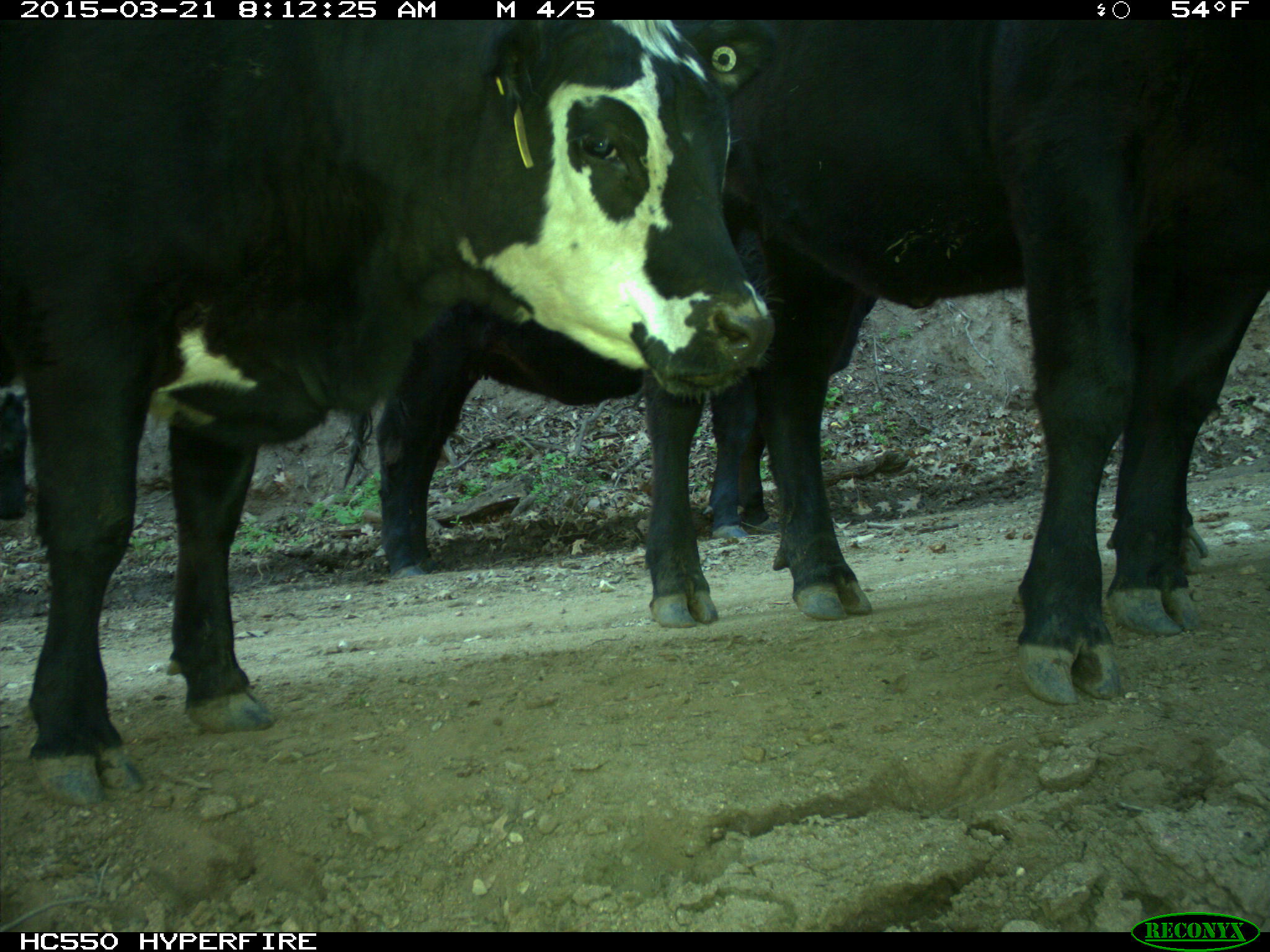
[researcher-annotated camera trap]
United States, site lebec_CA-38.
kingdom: Animalia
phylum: Chordata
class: Mammalia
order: Artiodactyla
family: Bovidae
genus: Bos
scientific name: Bos taurus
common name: domestic cow